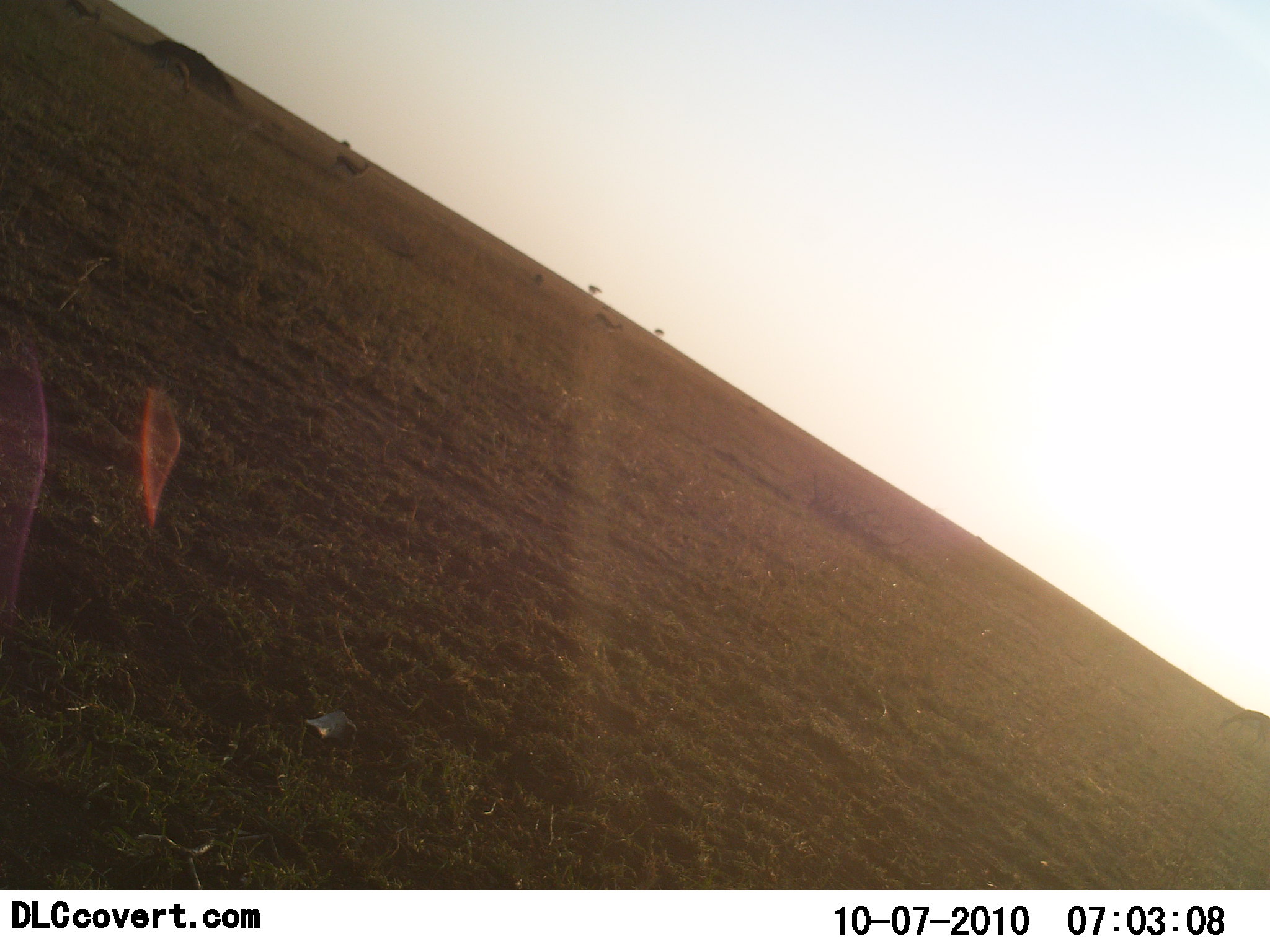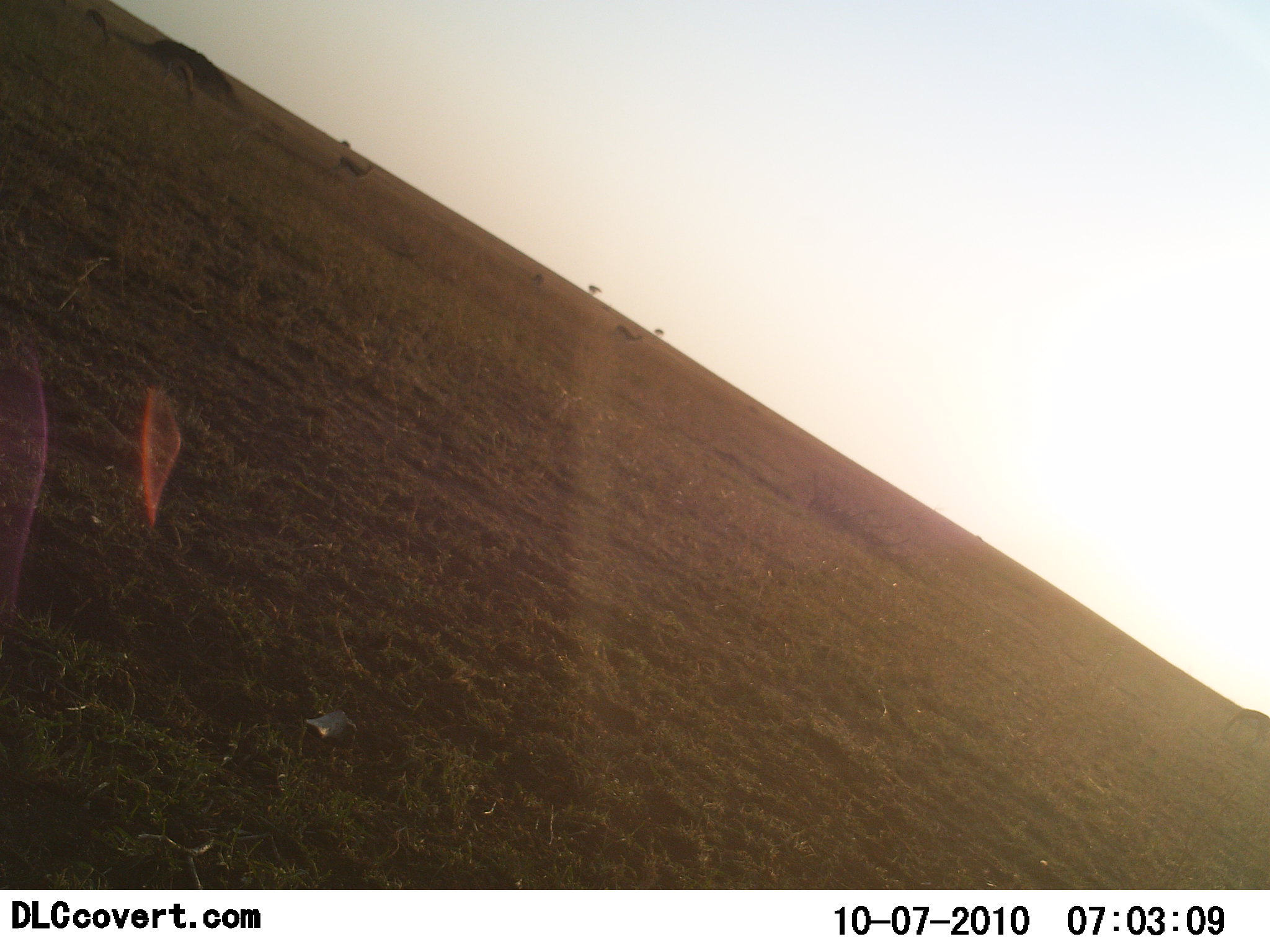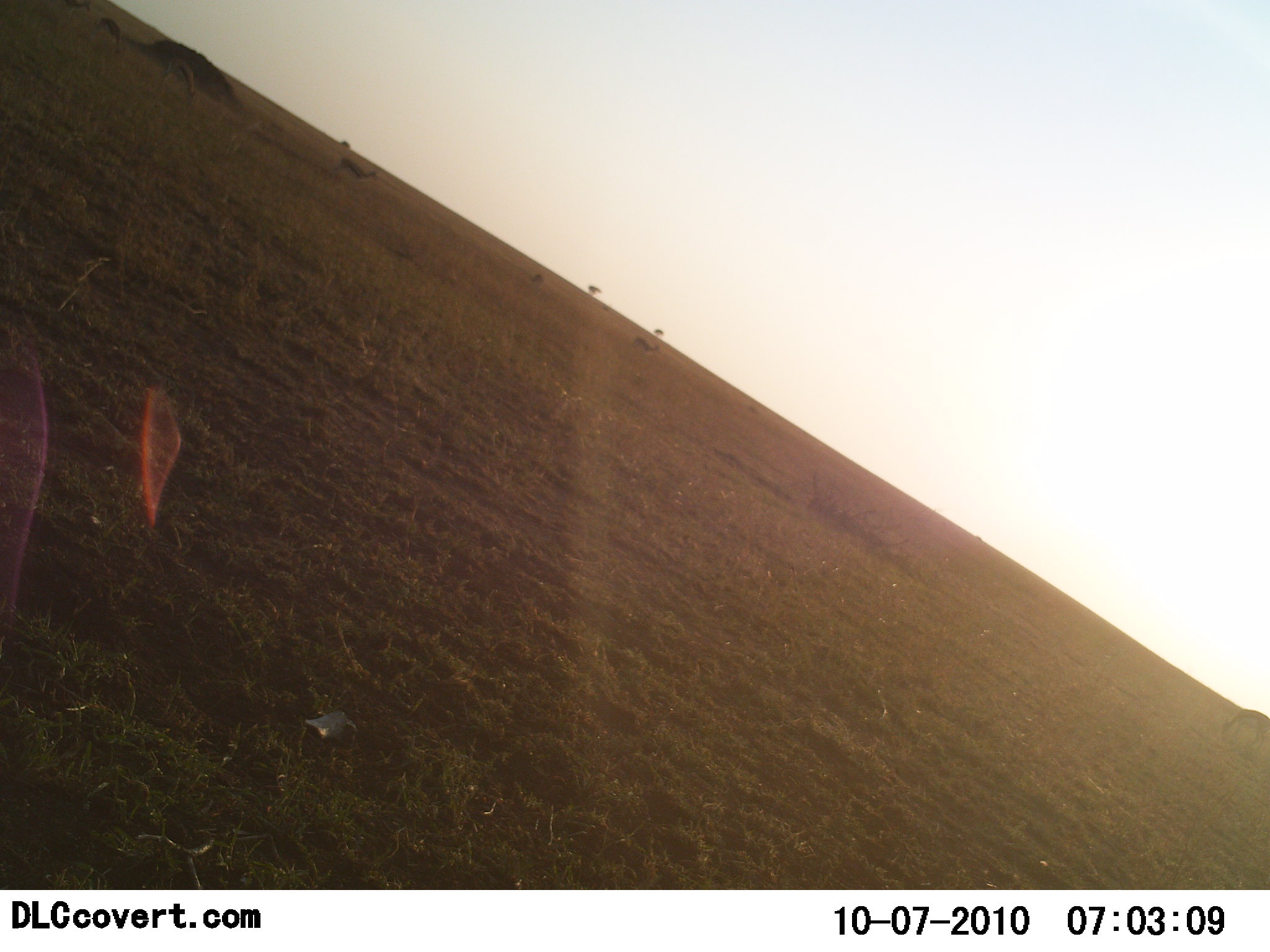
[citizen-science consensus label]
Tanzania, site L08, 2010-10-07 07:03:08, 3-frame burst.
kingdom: Animalia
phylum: Chordata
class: Mammalia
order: Artiodactyla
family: Bovidae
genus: Eudorcas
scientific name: Eudorcas thomsonii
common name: thomson's gazelle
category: gazellethomsons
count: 5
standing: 33%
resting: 7%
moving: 67%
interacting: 0%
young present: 0%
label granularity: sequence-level